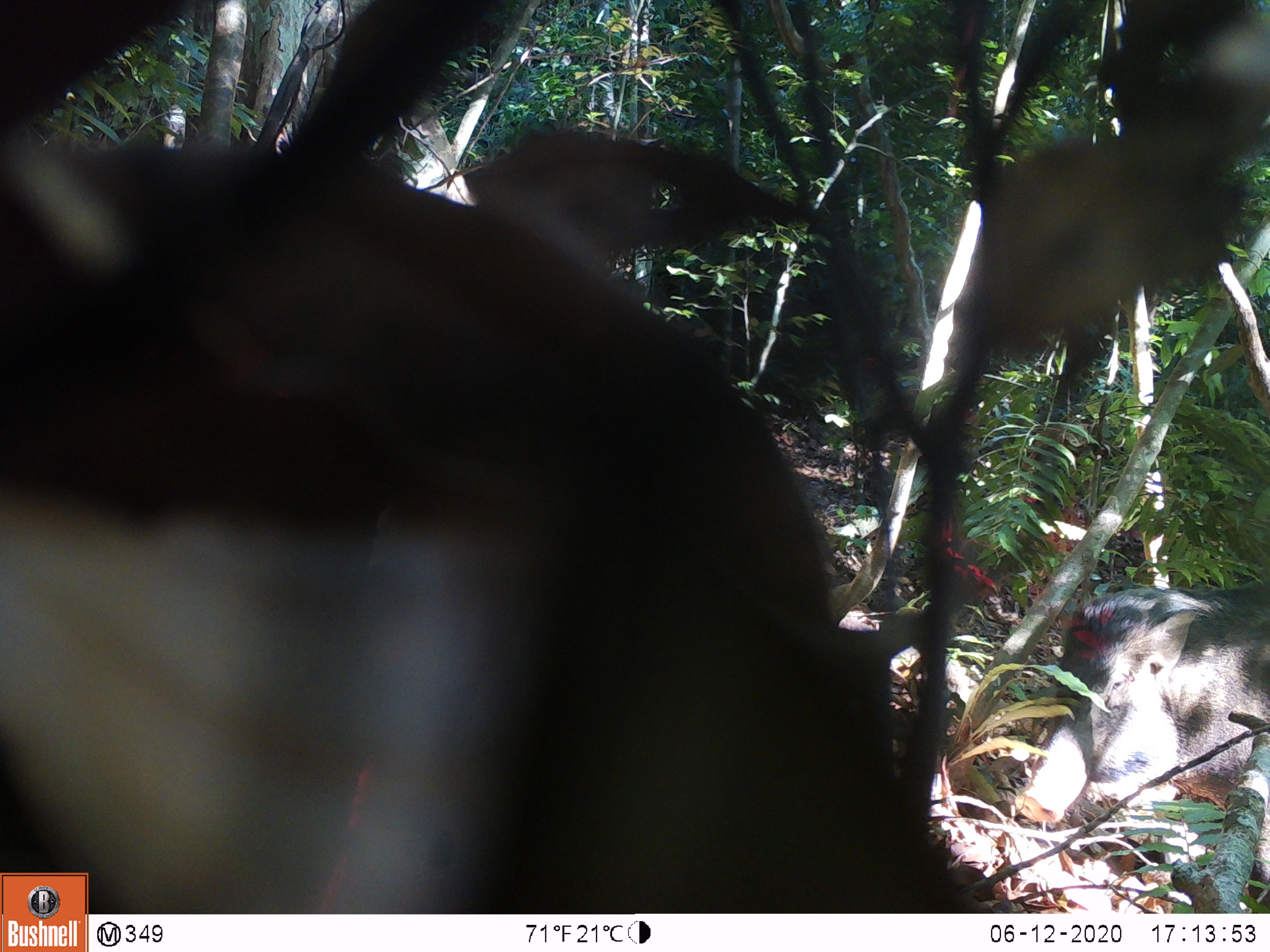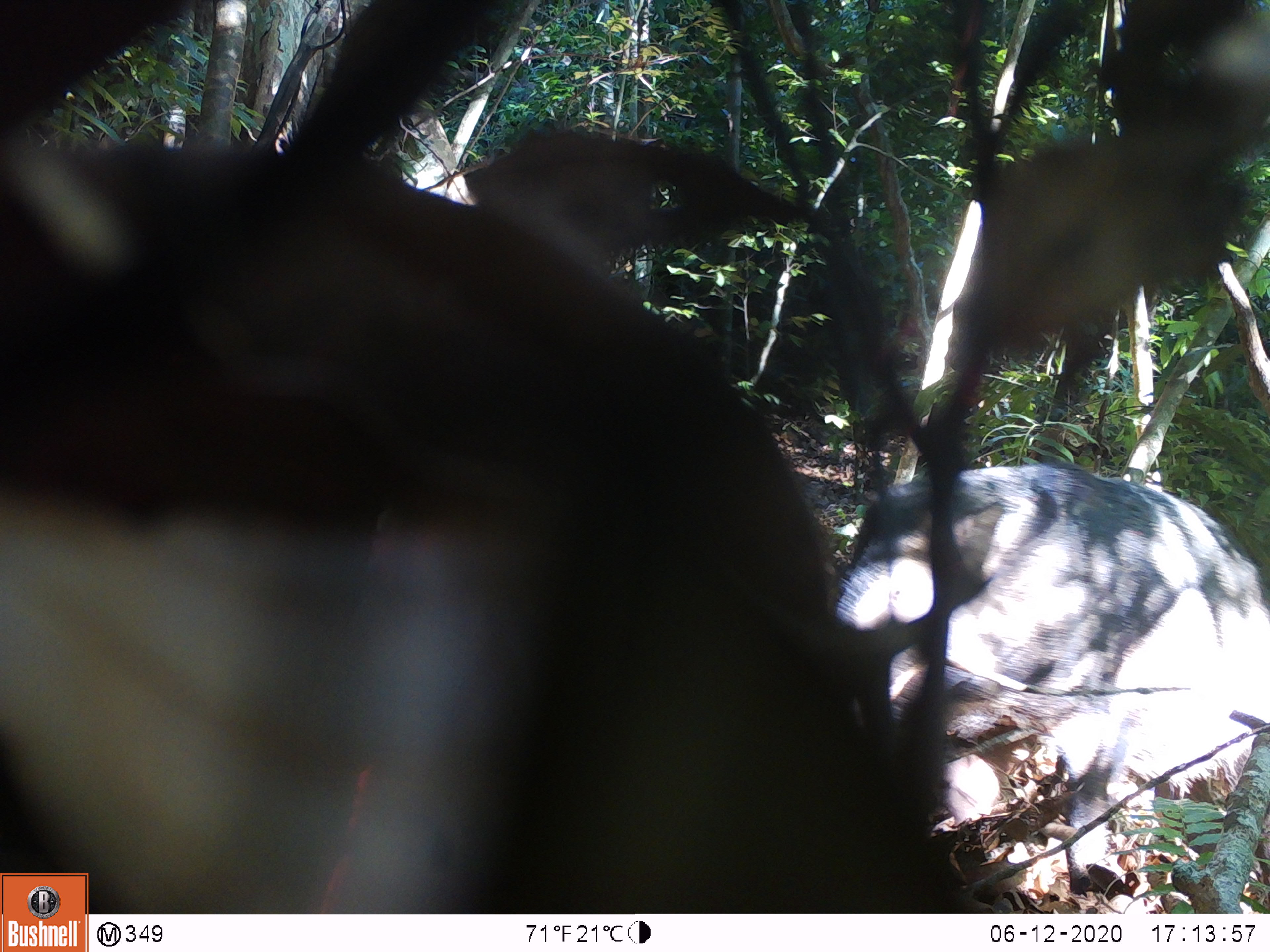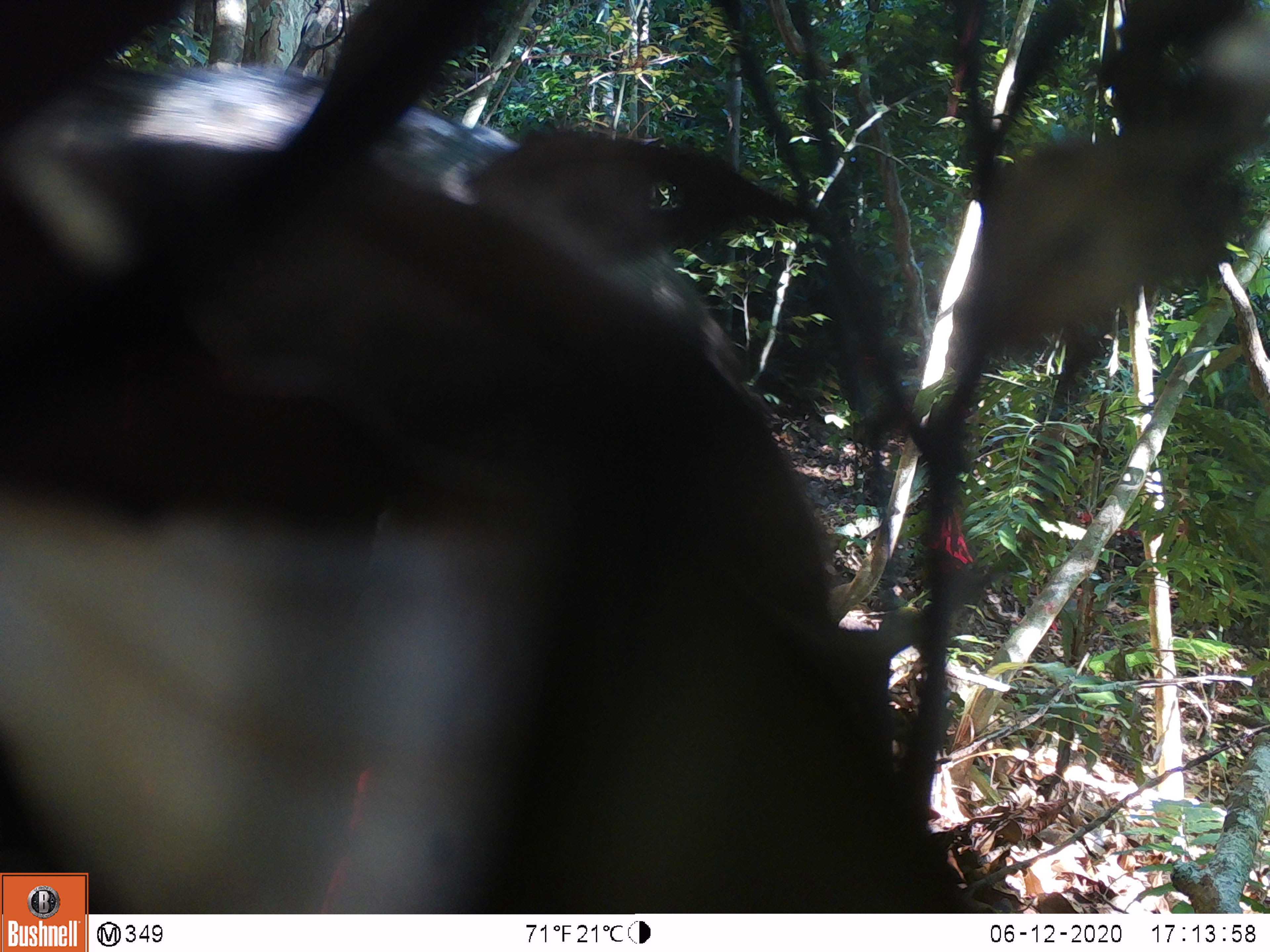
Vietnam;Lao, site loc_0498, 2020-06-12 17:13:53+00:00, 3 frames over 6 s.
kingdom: Animalia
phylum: Chordata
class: Mammalia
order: Artiodactyla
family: Suidae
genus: Sus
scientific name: Sus scrofa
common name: eurasian wild pig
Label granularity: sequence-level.